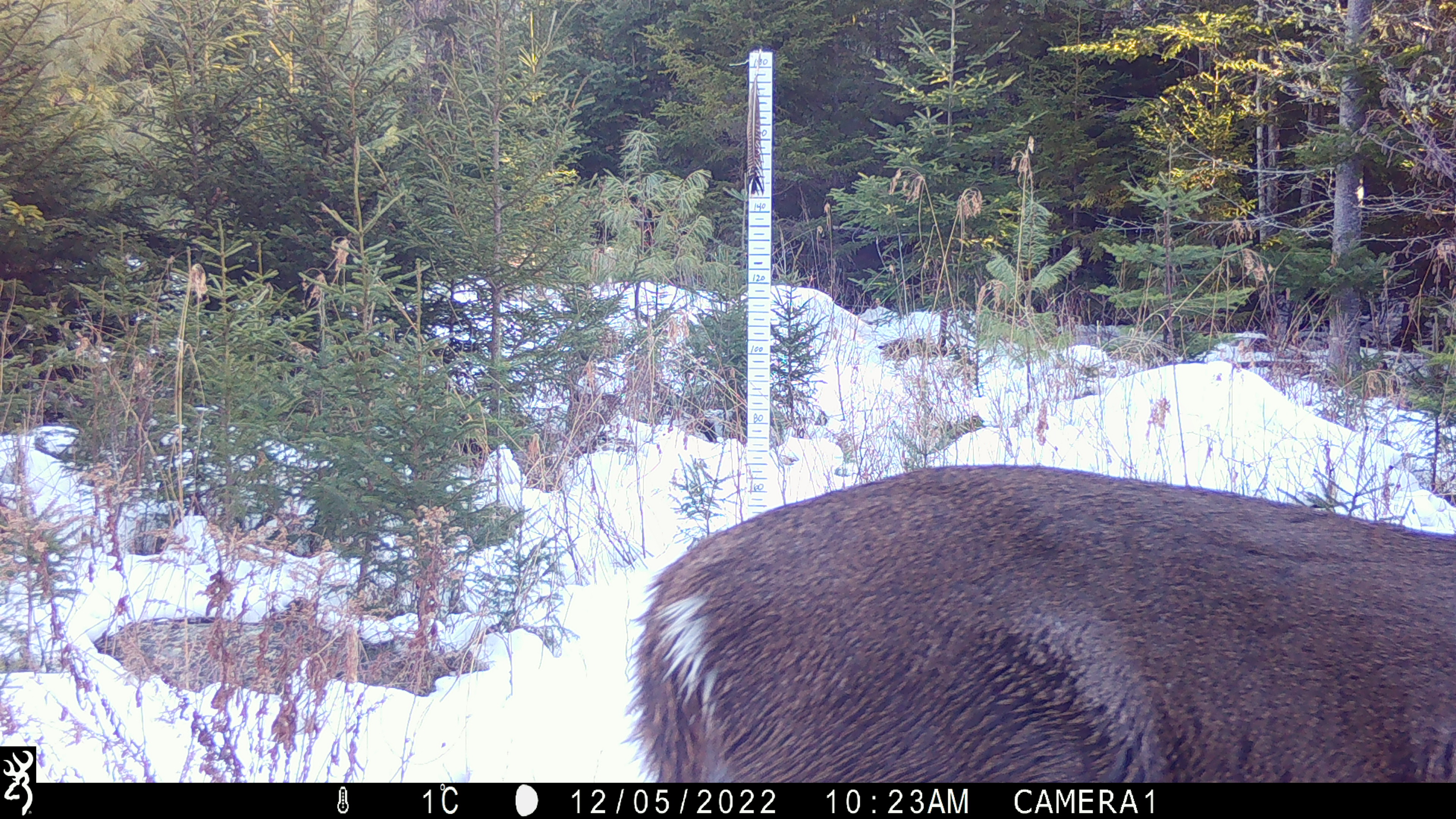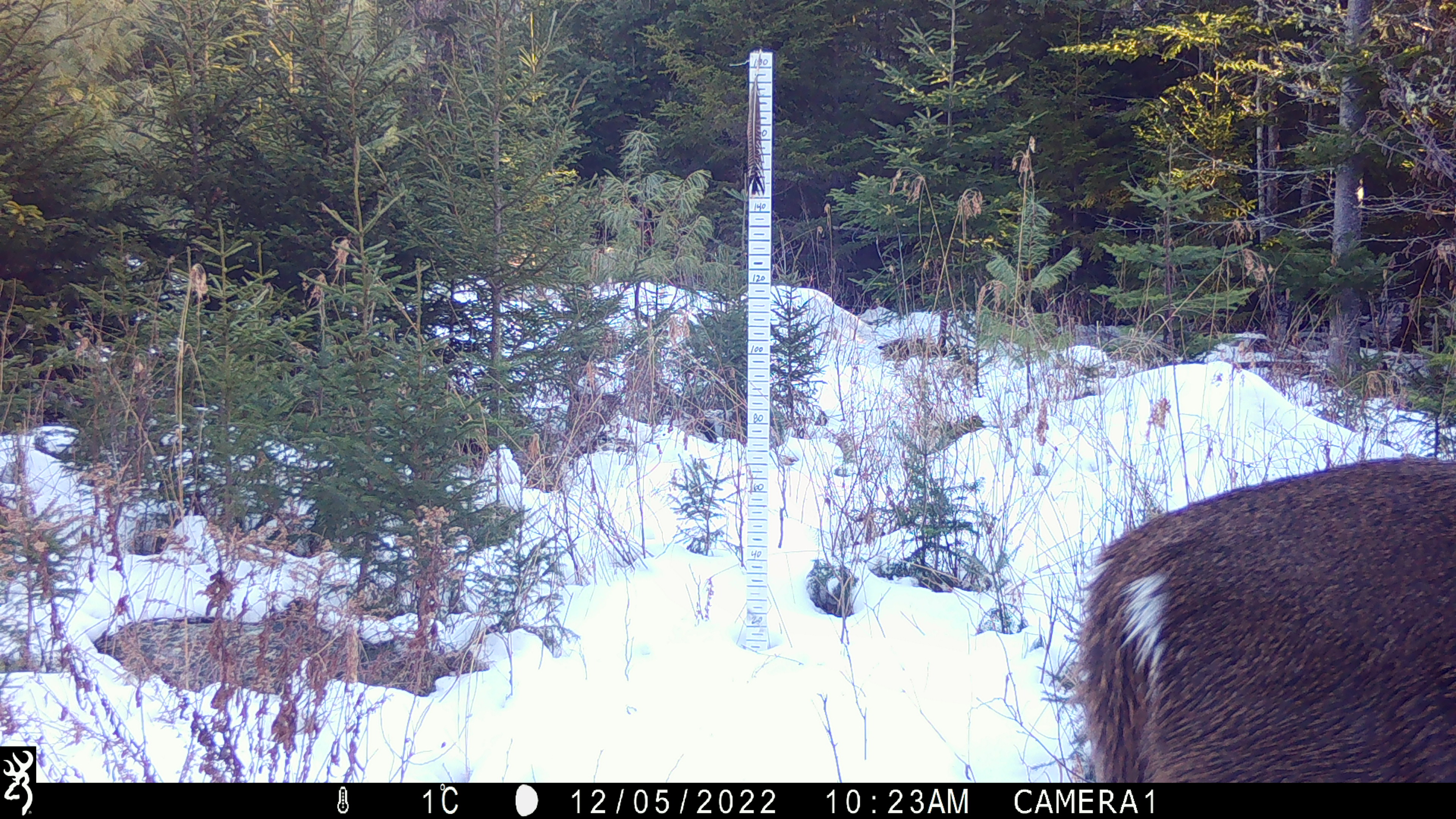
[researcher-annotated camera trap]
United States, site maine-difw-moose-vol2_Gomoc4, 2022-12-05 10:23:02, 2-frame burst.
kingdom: Animalia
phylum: Chordata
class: Mammalia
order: Artiodactyla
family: Cervidae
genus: Odocoileus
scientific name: Odocoileus virginianus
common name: white-tailed deer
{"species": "white-tailed deer (Odocoileus virginianus)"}